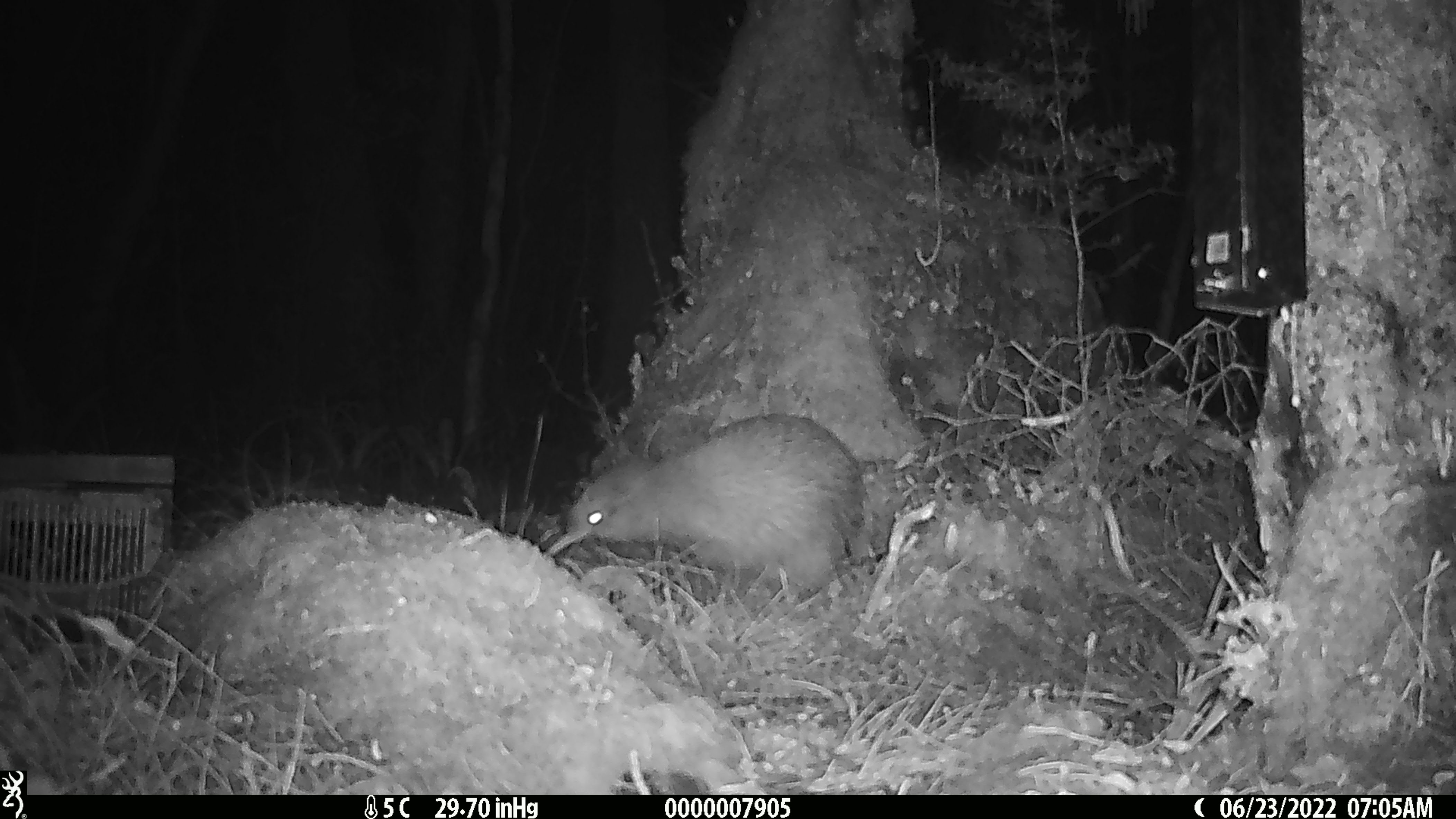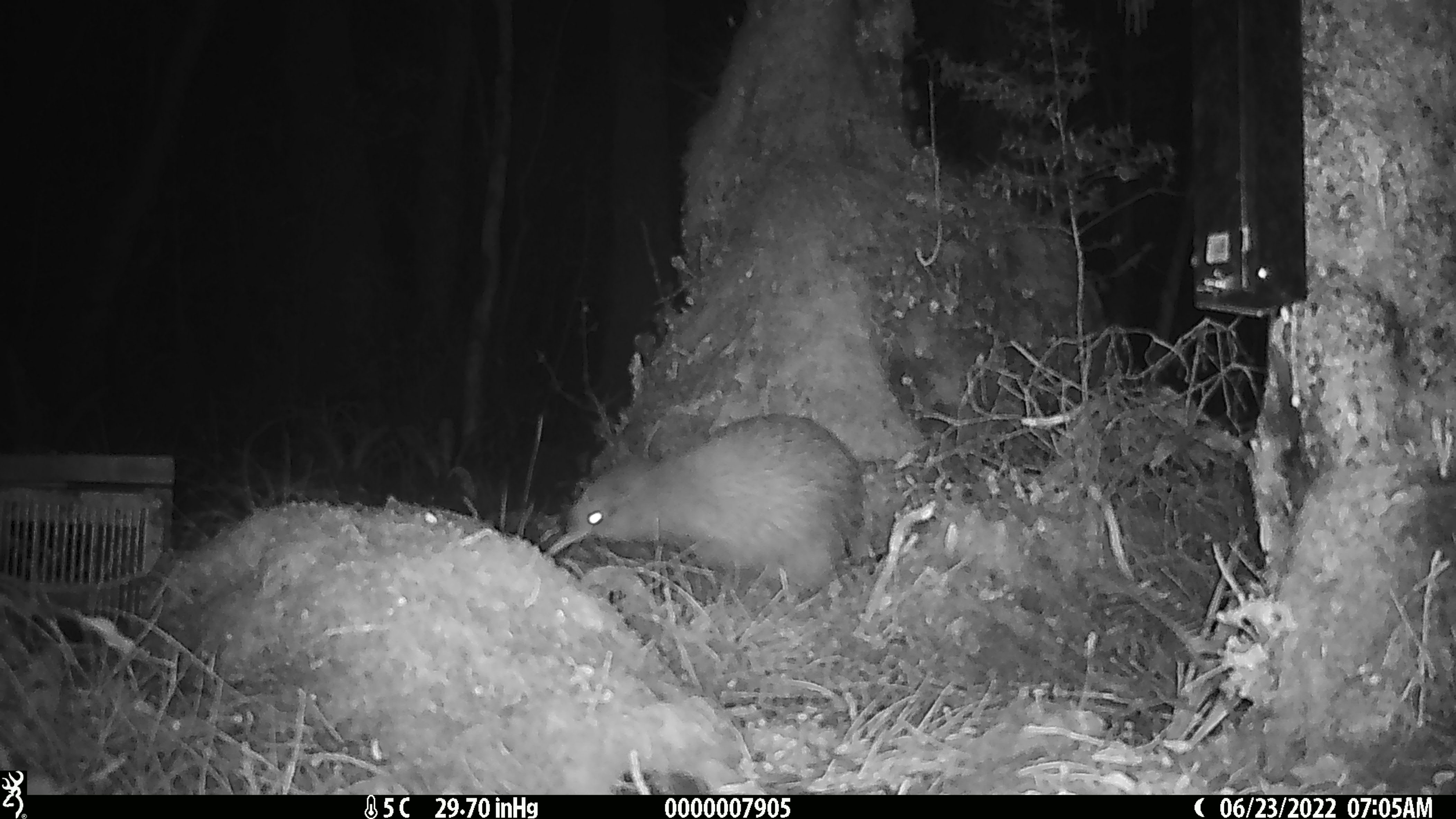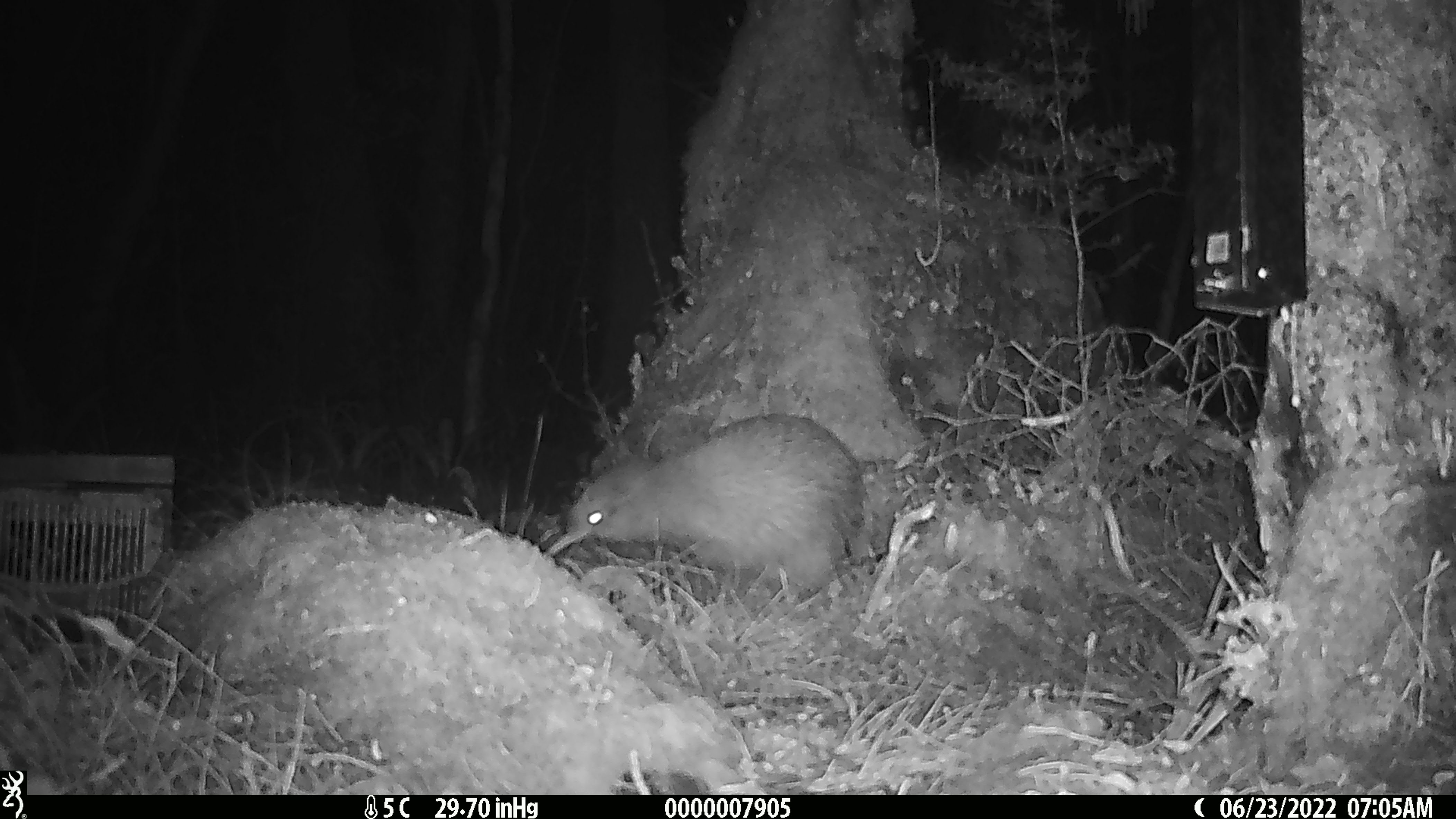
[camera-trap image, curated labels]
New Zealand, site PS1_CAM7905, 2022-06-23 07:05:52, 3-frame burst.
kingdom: Animalia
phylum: Chordata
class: Aves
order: Apterygiformes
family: Apterygidae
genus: Apteryx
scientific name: Apteryx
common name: kiwi